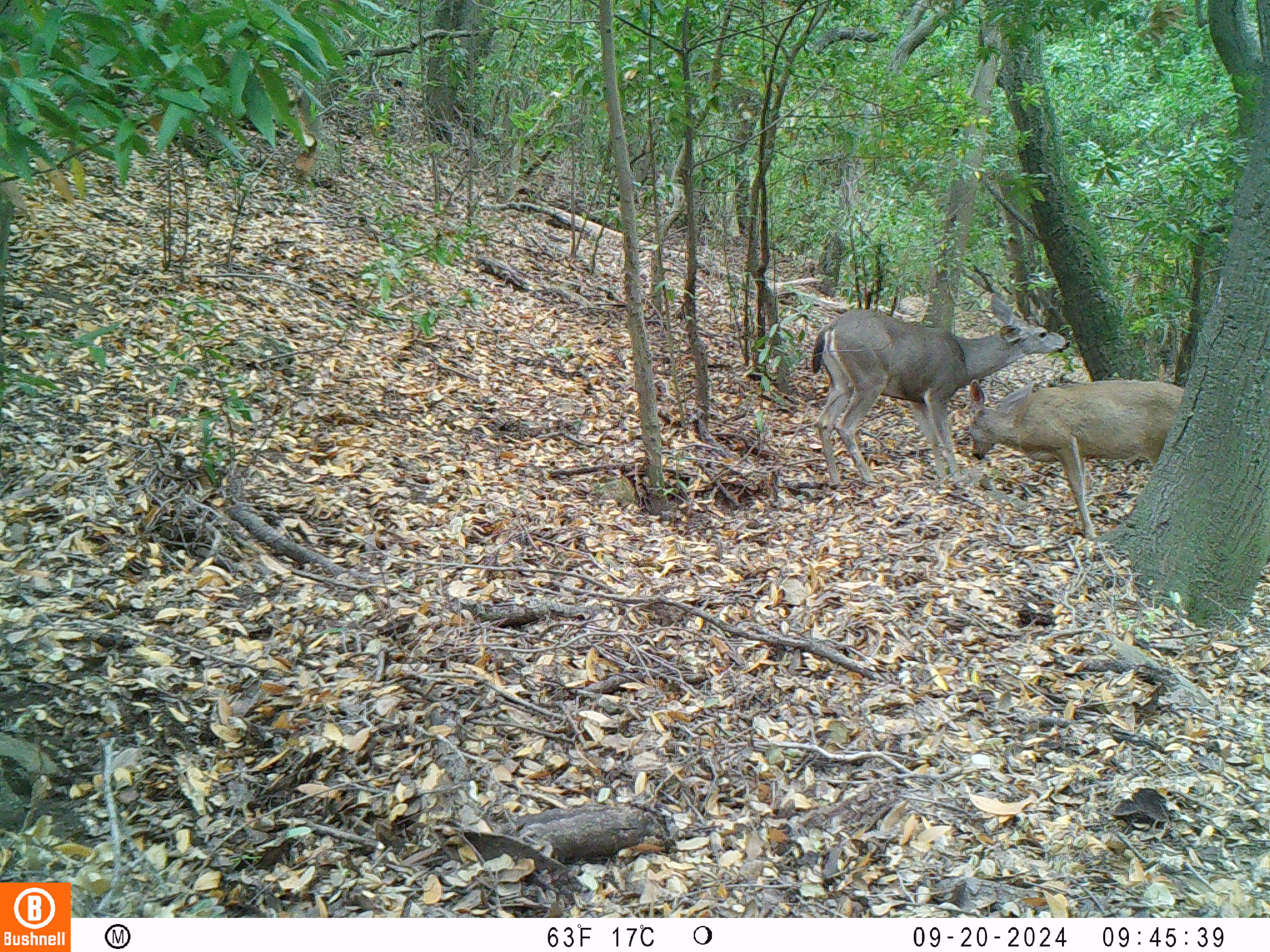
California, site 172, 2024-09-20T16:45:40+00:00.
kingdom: Animalia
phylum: Chordata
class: Mammalia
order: Artiodactyla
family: Cervidae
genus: Odocoileus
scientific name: Odocoileus hemionus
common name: mule deer